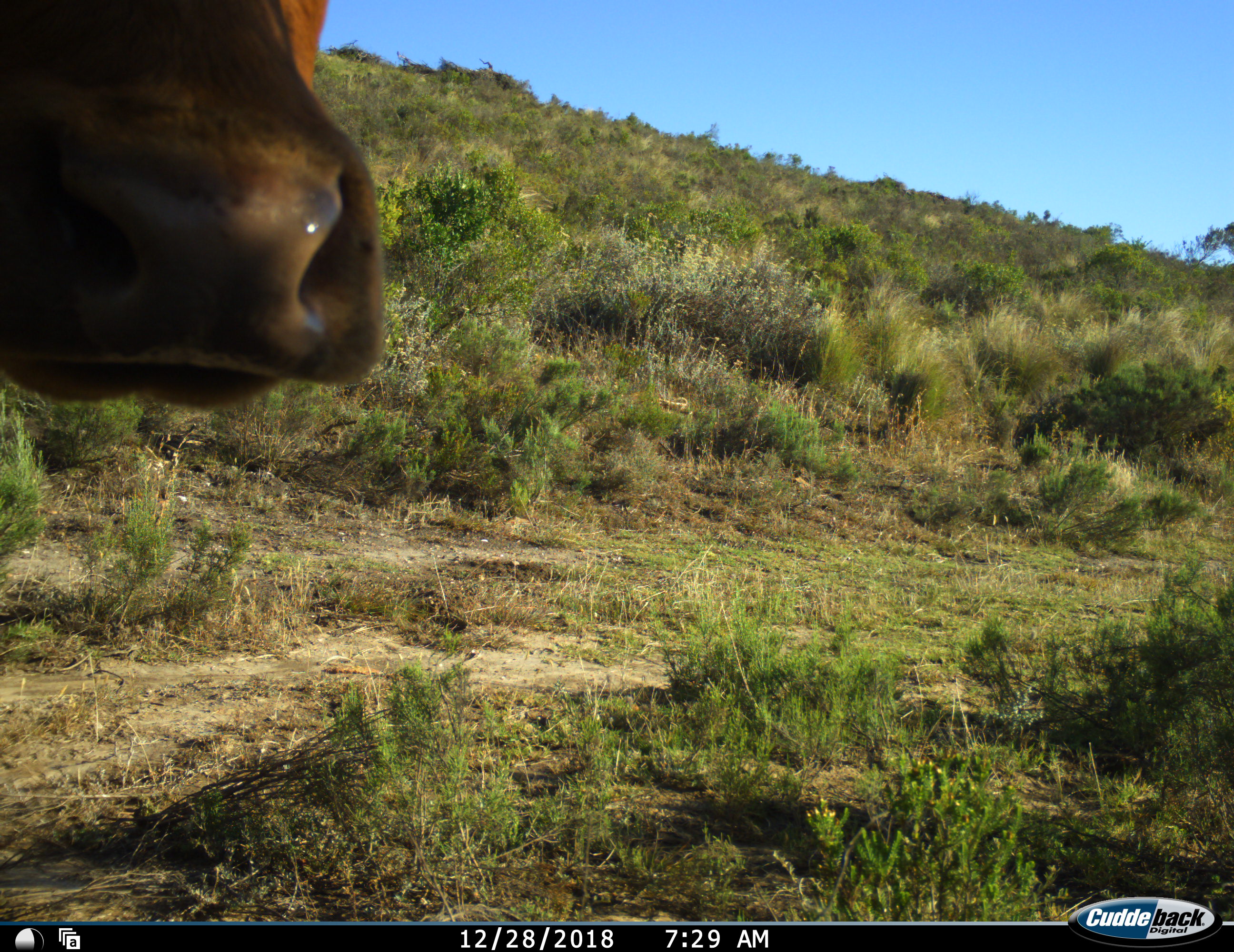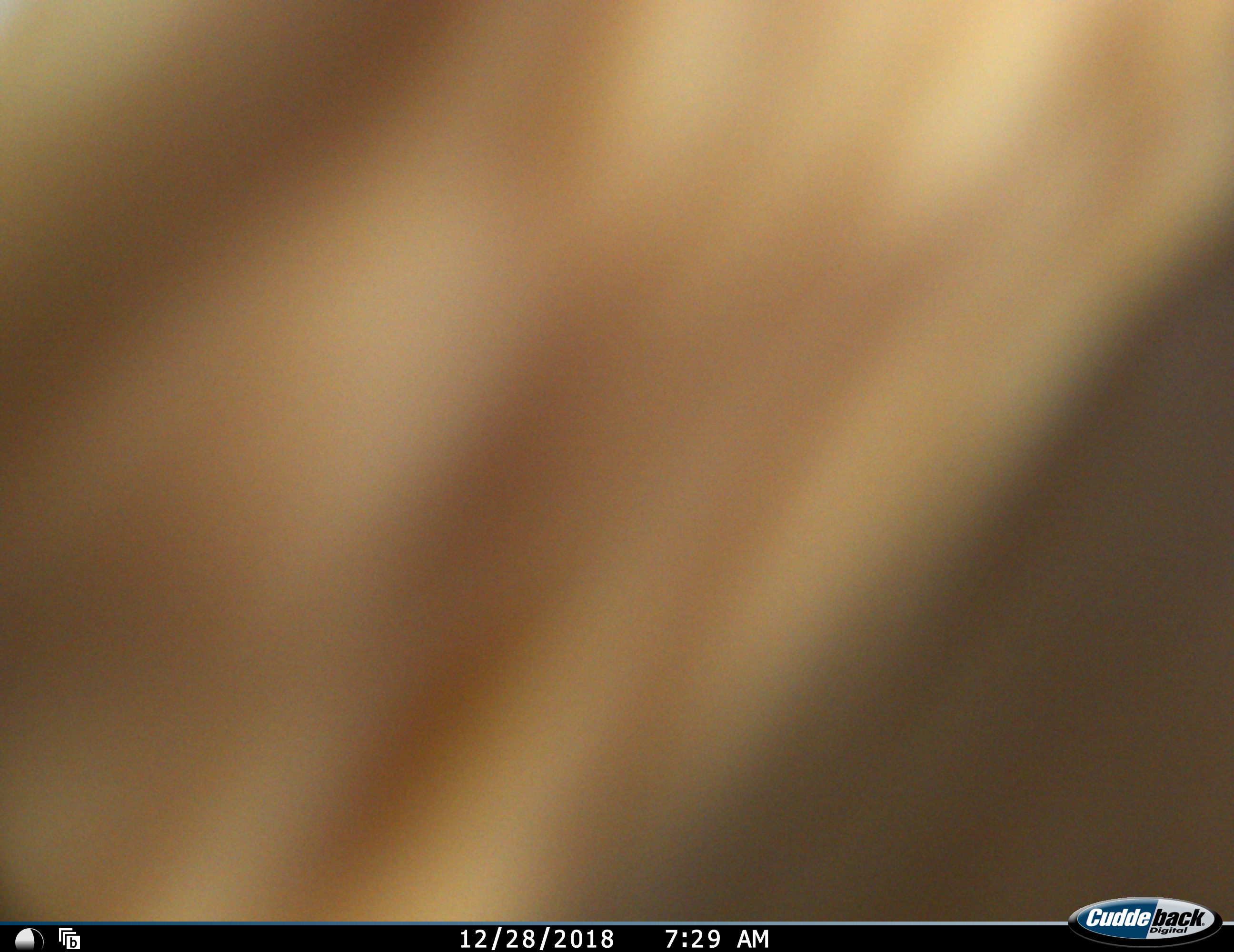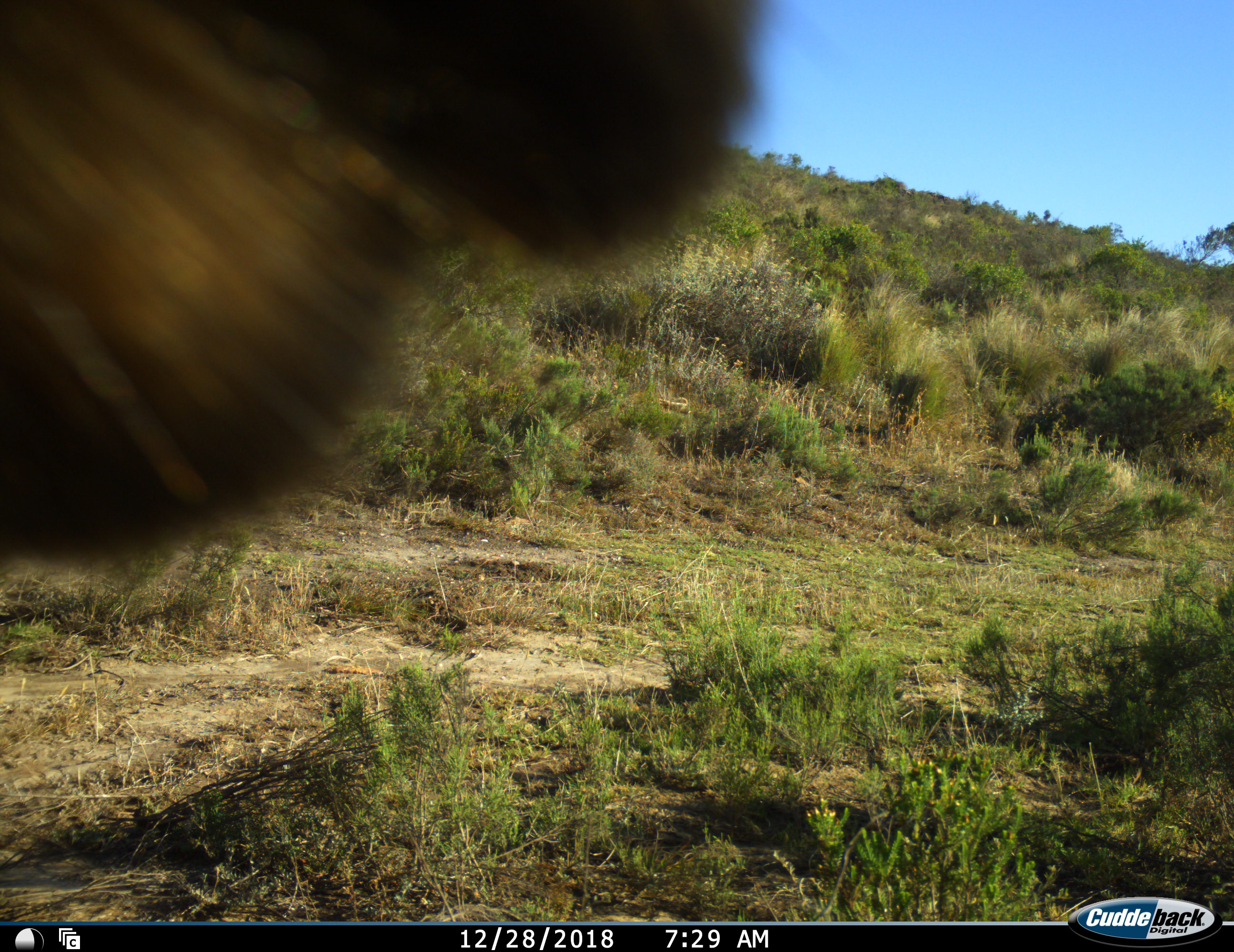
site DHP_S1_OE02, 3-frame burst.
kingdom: Animalia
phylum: Chordata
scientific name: Vertebrata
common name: domestic animal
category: domesticanimal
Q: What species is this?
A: Domesticanimal (domestic animal) (Vertebrata).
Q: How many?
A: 1.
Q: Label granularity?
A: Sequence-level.